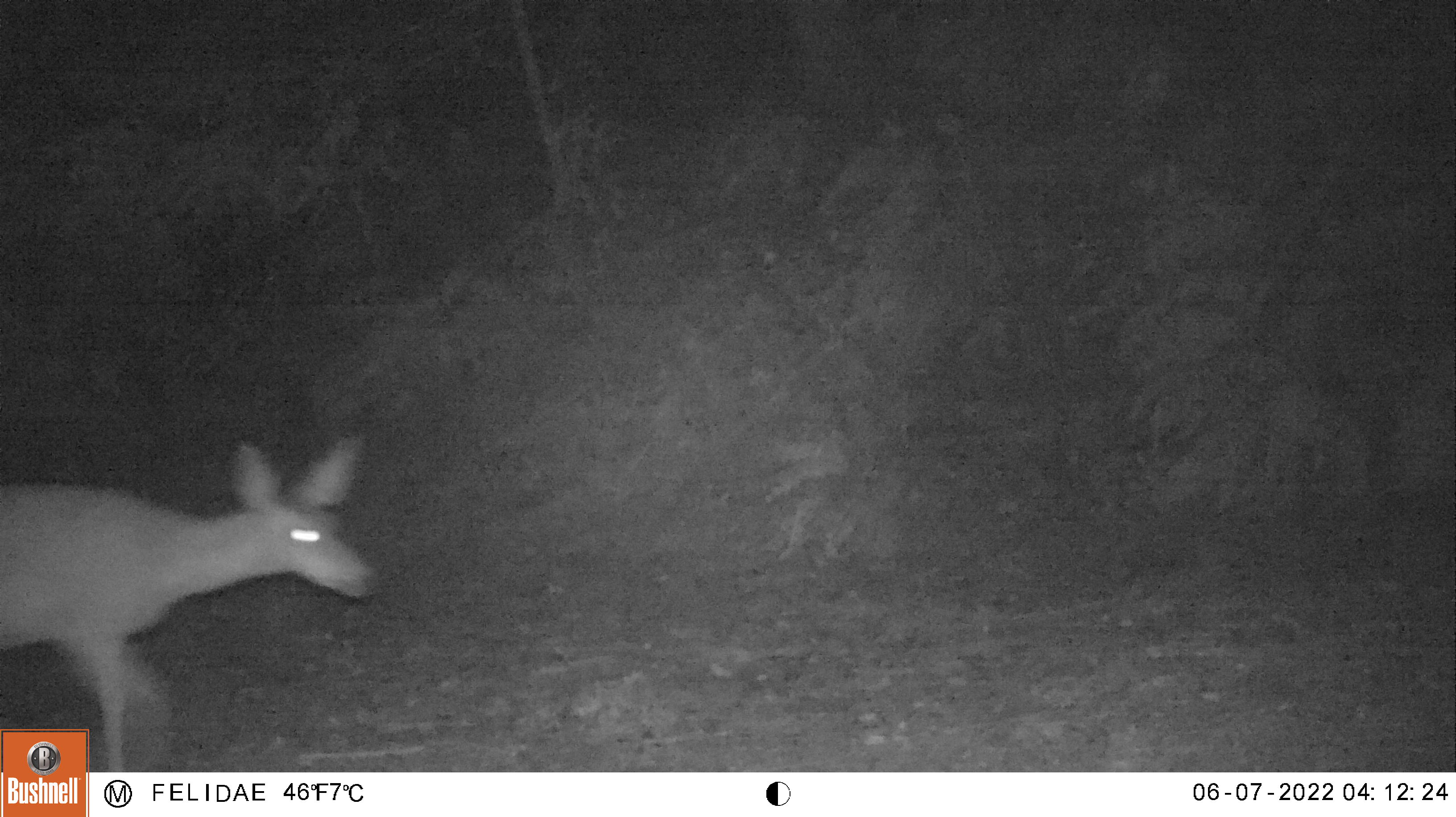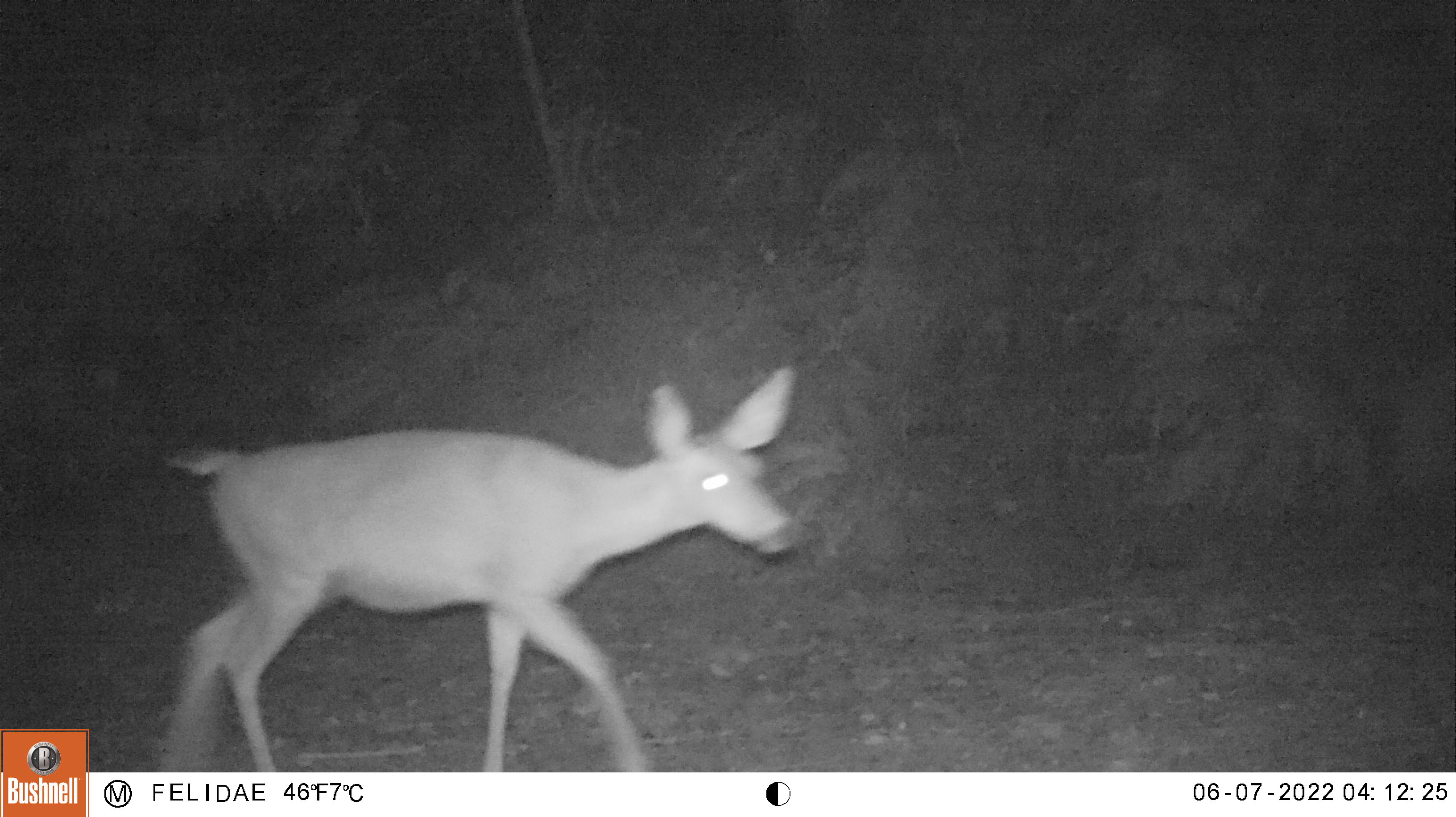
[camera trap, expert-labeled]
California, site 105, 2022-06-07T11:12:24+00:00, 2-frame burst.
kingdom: Animalia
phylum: Chordata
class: Mammalia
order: Artiodactyla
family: Cervidae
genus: Odocoileus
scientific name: Odocoileus hemionus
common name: mule deer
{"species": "mule deer (Odocoileus hemionus)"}